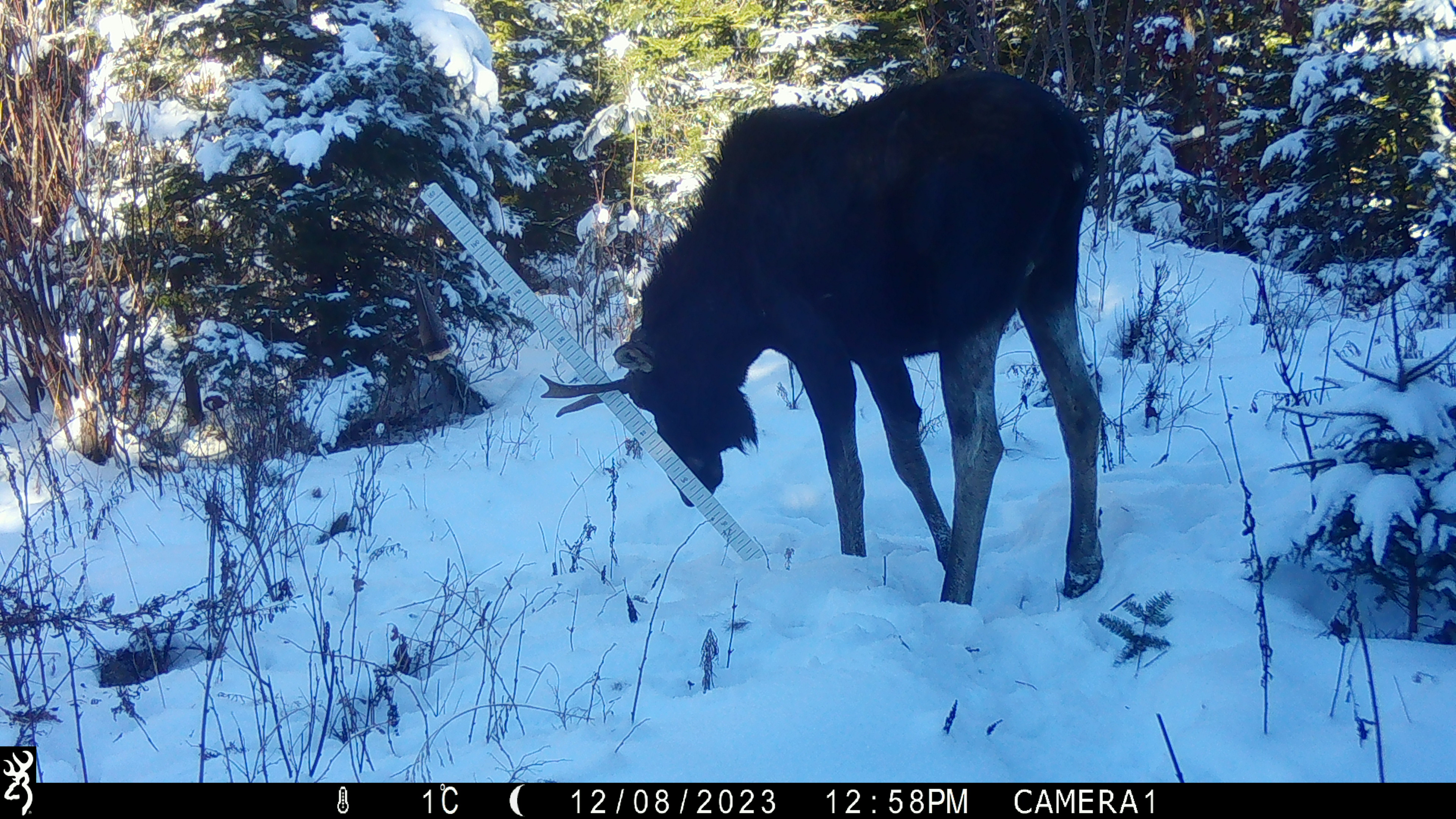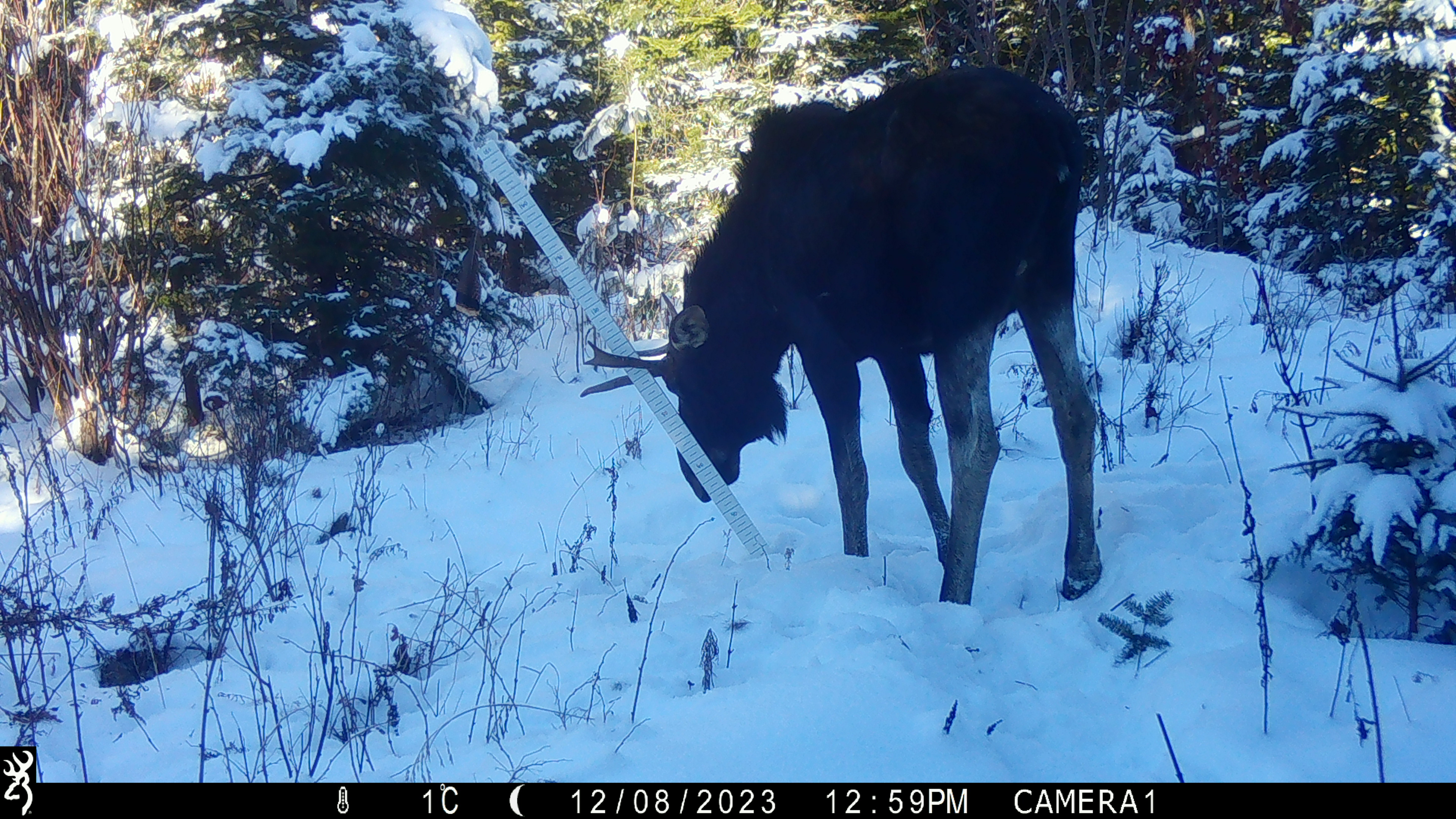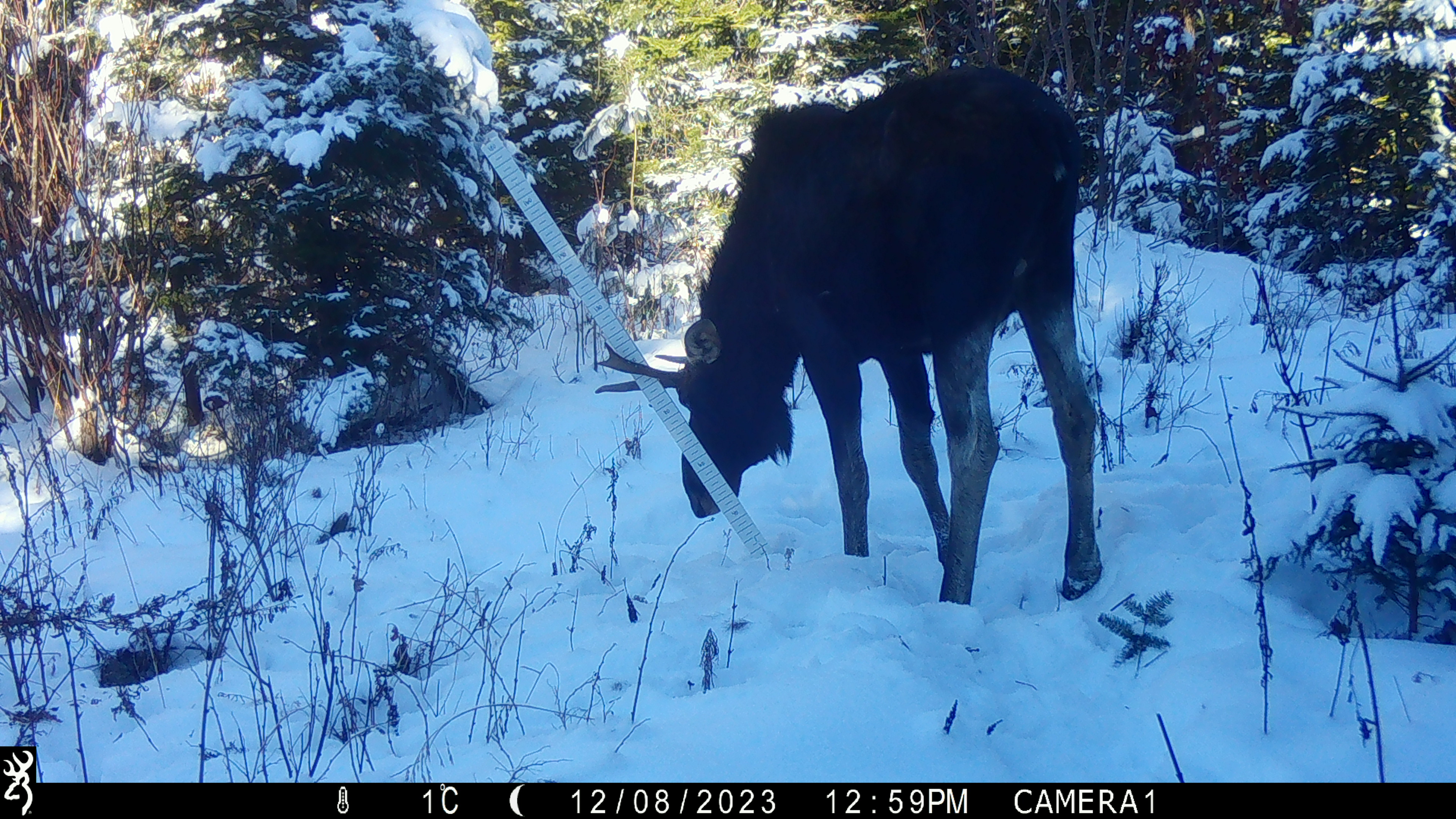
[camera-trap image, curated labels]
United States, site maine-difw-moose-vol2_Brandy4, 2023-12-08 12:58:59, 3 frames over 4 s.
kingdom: Animalia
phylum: Chordata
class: Mammalia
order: Artiodactyla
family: Cervidae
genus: Alces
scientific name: Alces alces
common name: moose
Moose (Alces alces).